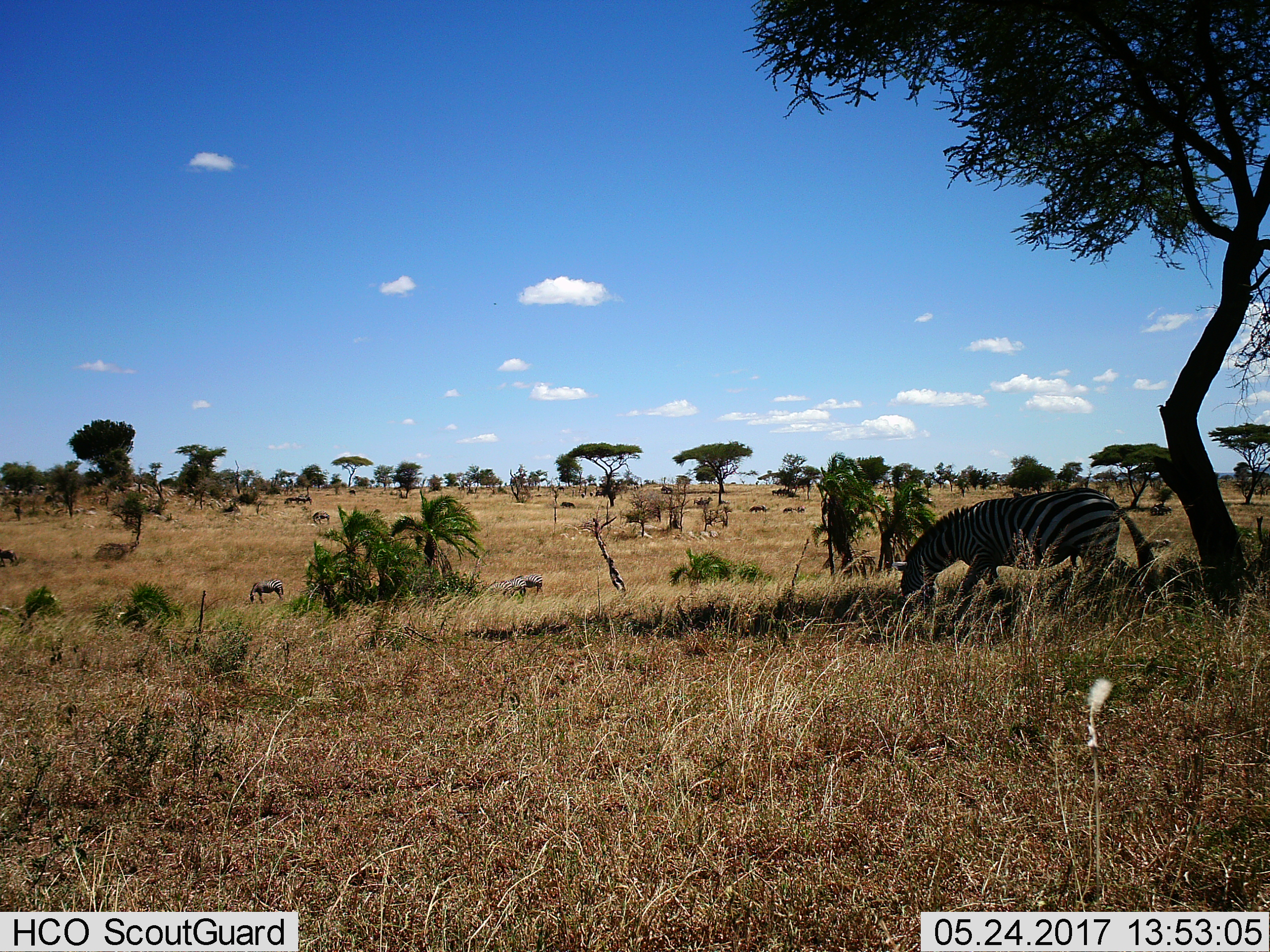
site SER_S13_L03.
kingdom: Animalia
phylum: Chordata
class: Mammalia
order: Perissodactyla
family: Equidae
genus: Equus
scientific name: Equus quagga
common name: plains zebra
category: zebraplains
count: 5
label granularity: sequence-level